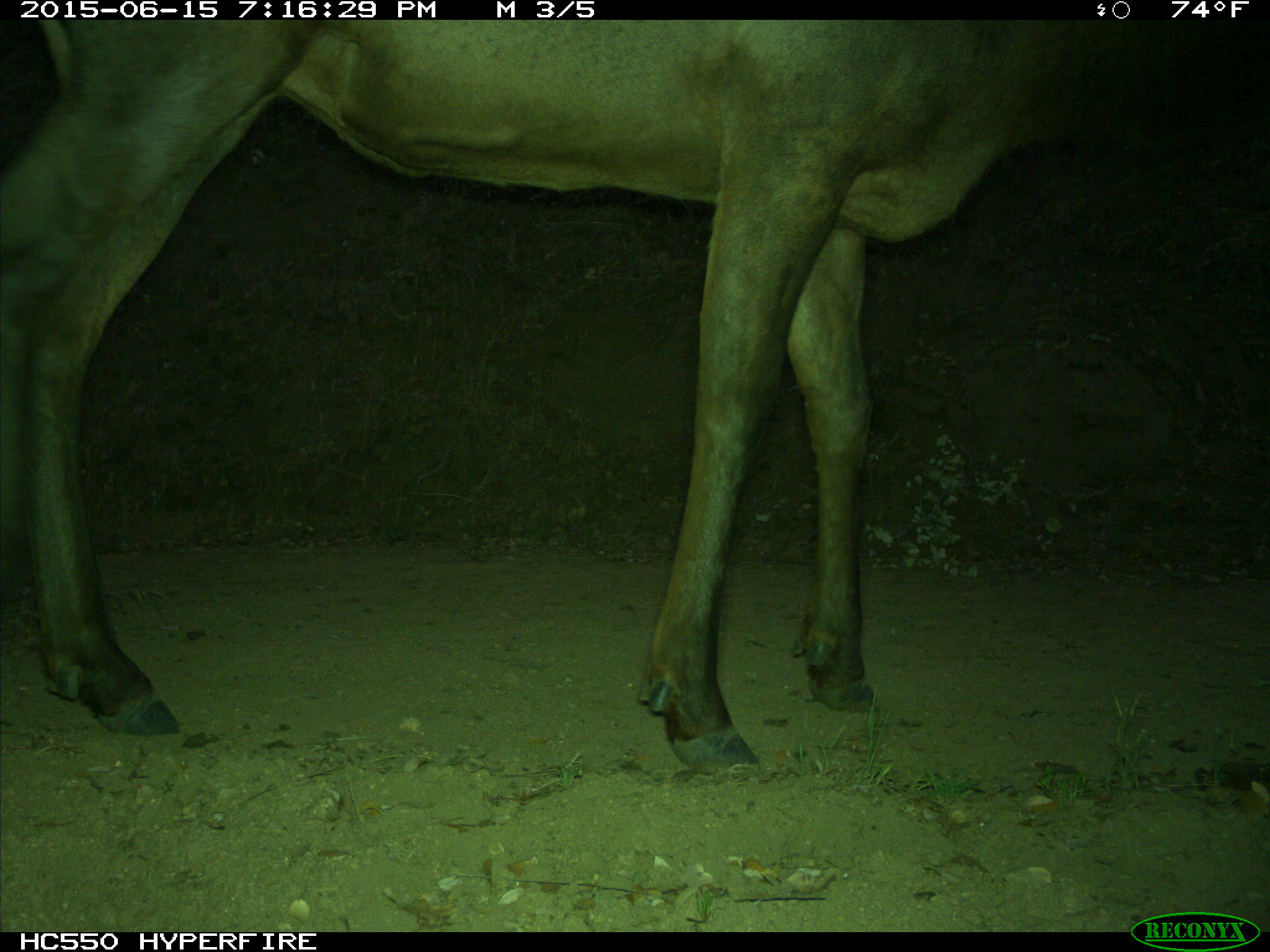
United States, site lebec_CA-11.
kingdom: Animalia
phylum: Chordata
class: Mammalia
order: Artiodactyla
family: Cervidae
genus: Cervus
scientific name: Cervus canadensis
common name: elk